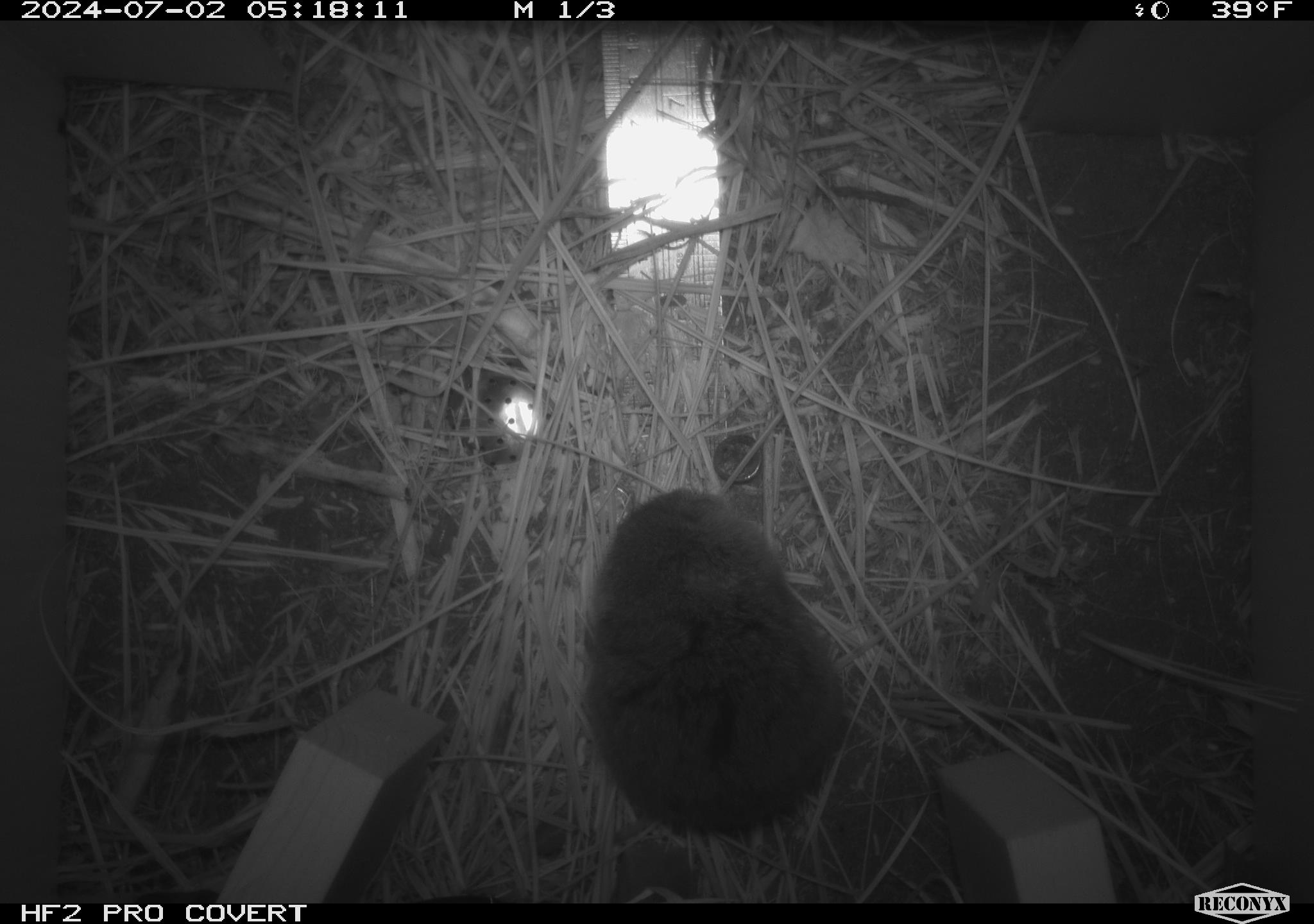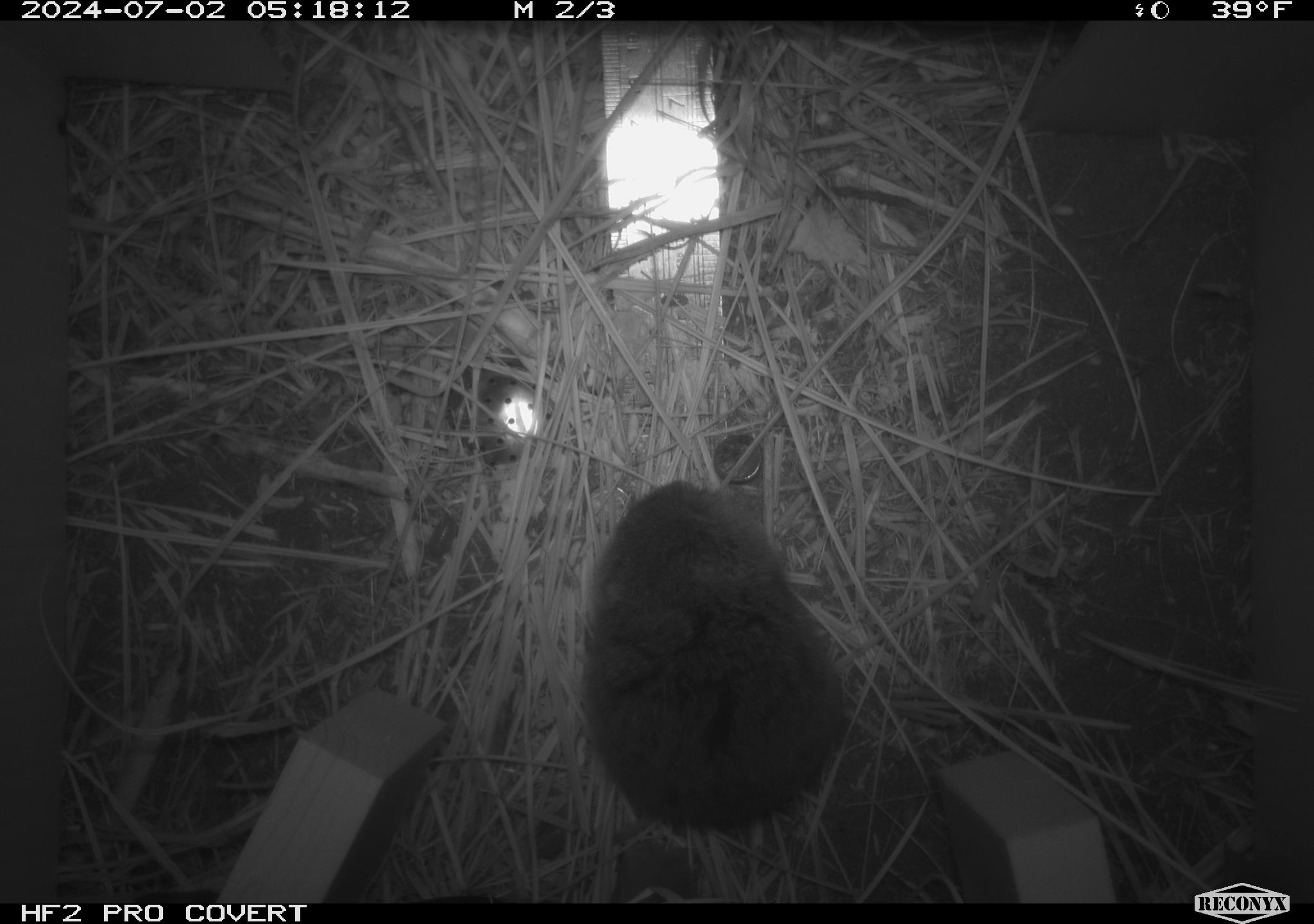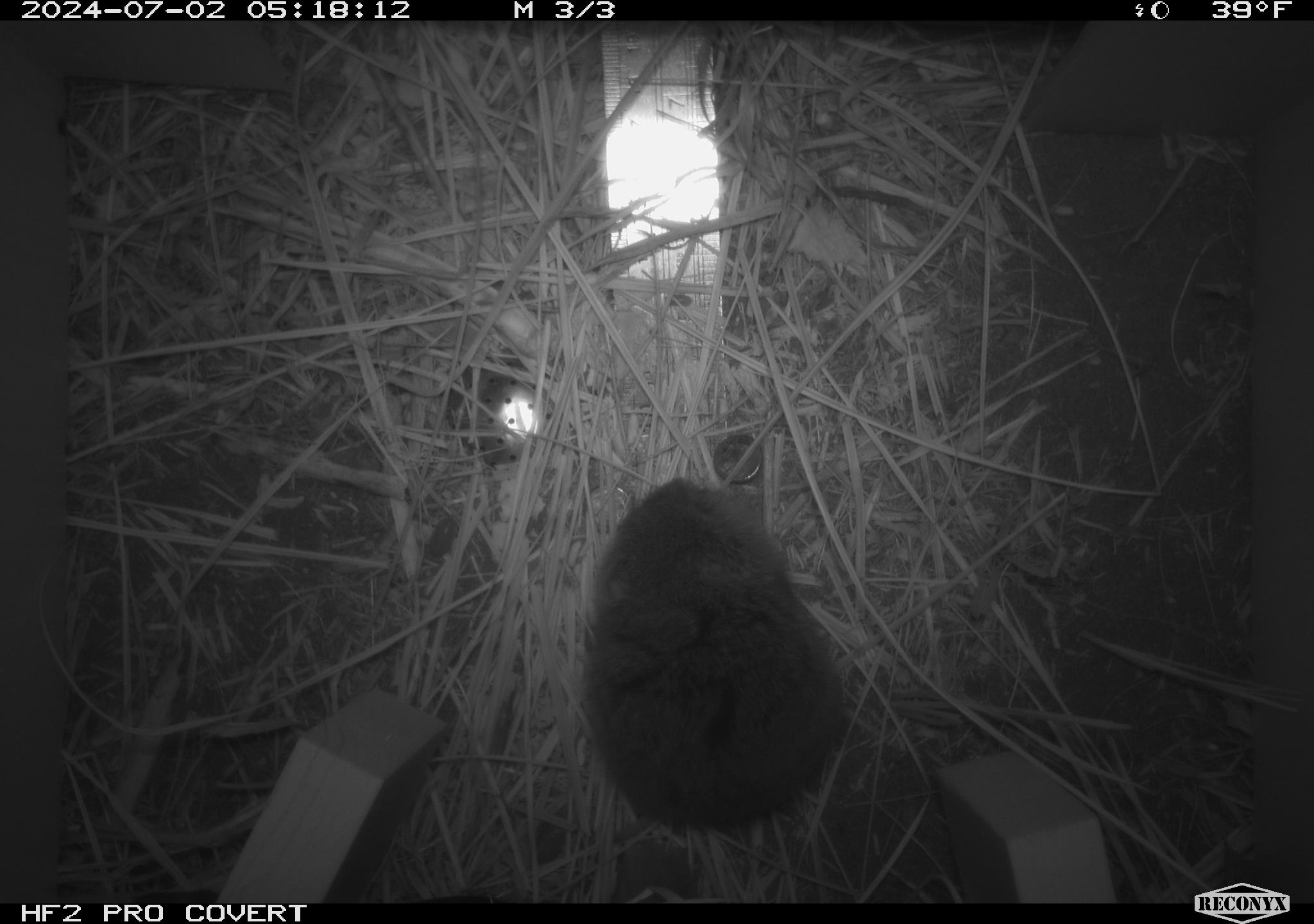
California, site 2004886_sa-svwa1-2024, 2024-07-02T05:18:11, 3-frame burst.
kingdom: Animalia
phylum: Chordata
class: Mammalia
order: Rodentia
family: Cricetidae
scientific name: Arvicolinae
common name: voles, lemmings, and muskrats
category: arvicolinae subfamily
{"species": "arvicolinae subfamily (voles, lemmings, and muskrats) (Arvicolinae)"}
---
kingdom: Animalia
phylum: Arthropoda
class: Malacostraca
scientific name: Malacostraca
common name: amphipods, crabs, isopods, krill, lobsters and shrimps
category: malacostracan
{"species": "malacostracan (amphipods, crabs, isopods, krill, lobsters and shrimps) (Malacostraca)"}